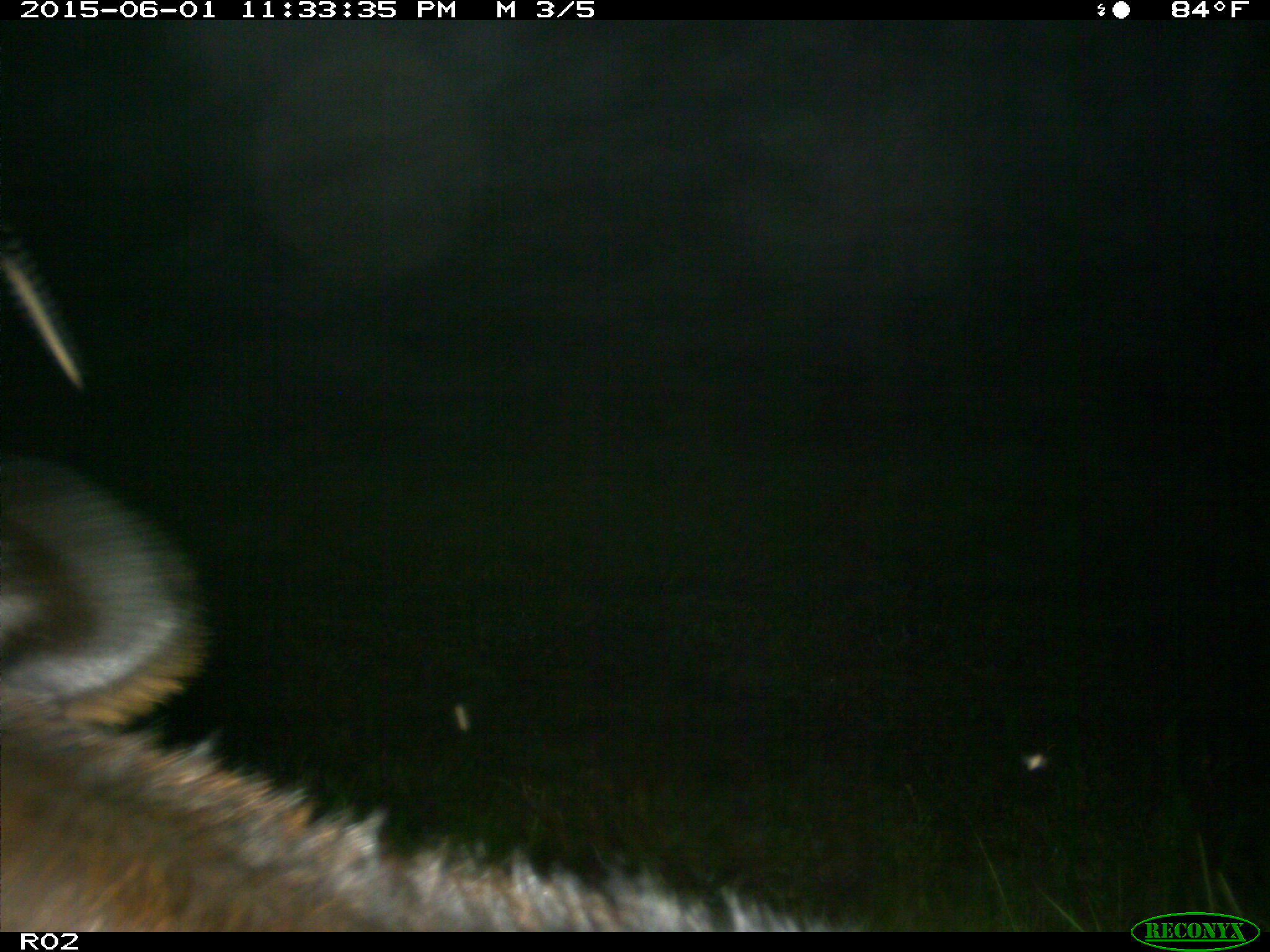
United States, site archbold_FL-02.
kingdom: Animalia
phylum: Chordata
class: Mammalia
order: Artiodactyla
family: Bovidae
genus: Bos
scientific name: Bos taurus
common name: domestic cow